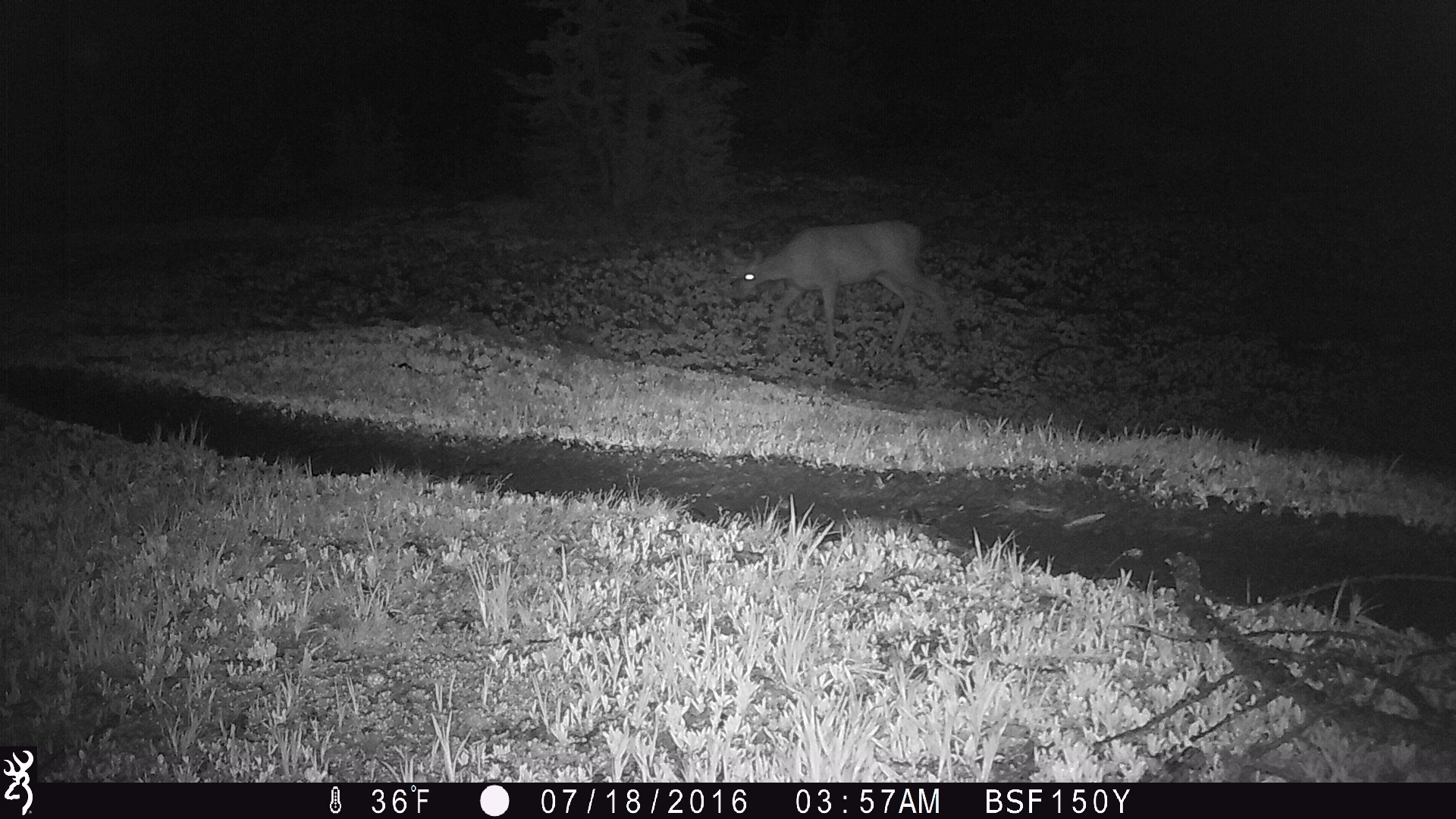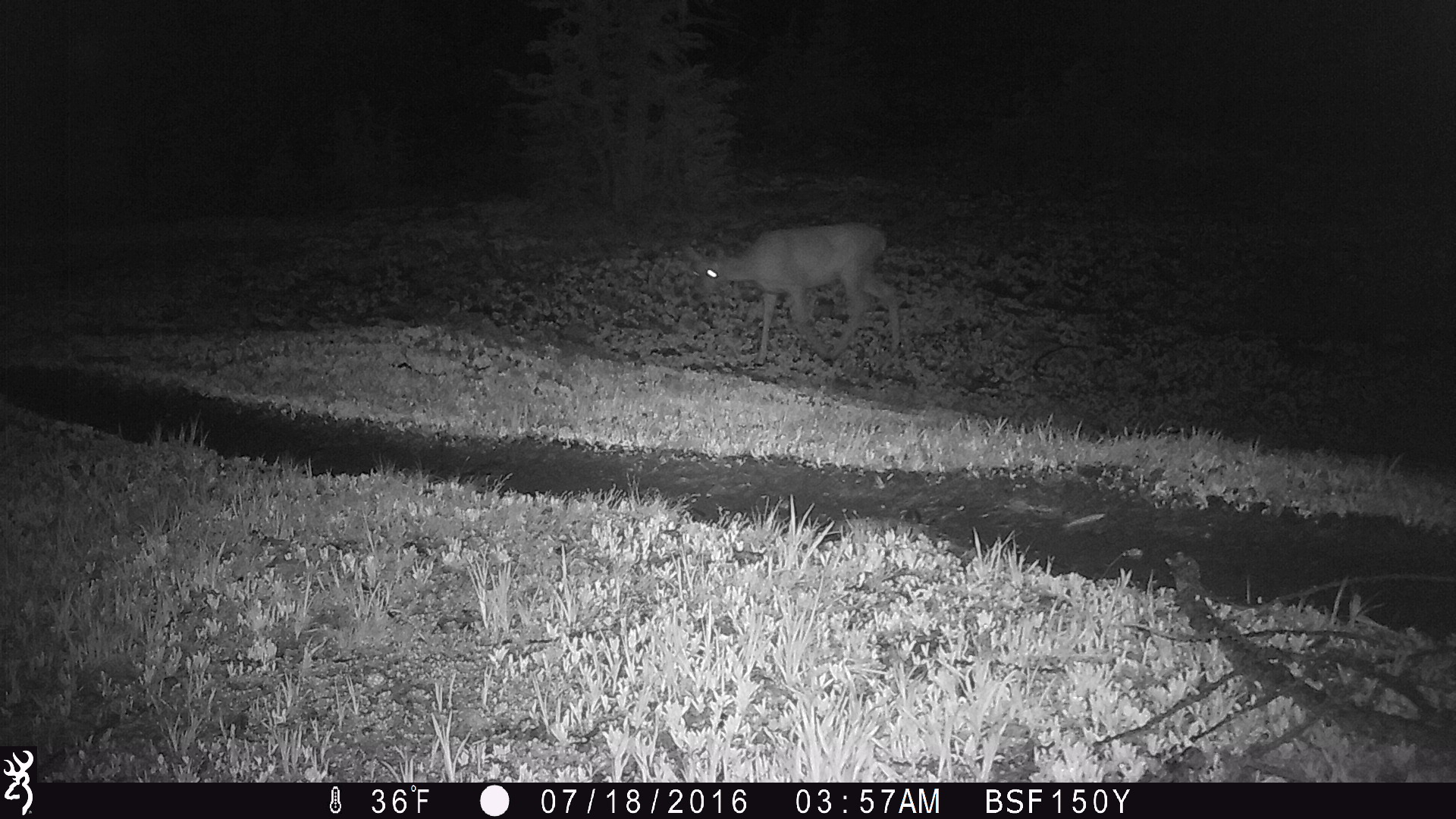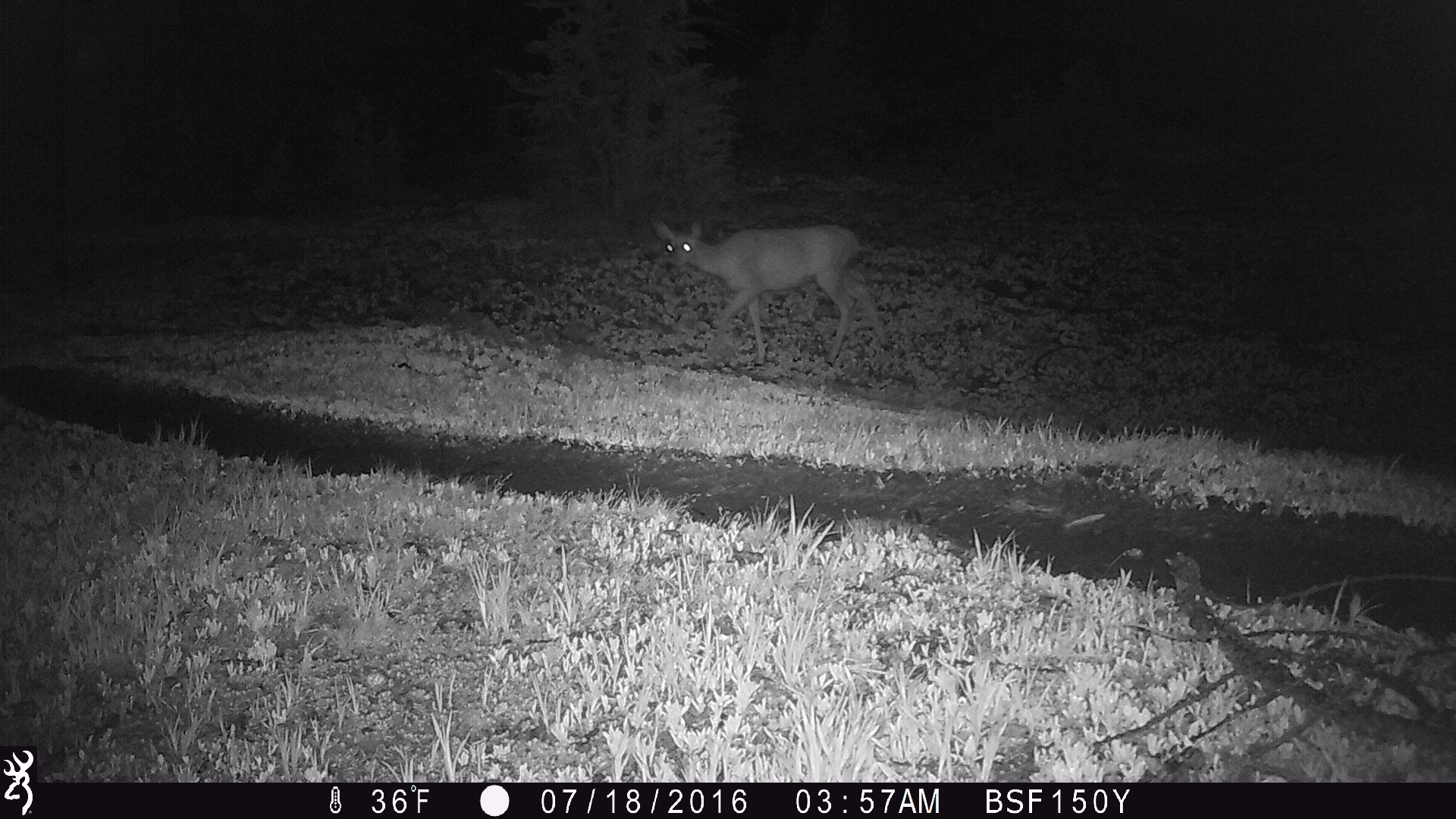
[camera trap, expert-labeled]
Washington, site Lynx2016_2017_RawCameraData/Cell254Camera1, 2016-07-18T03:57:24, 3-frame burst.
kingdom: Animalia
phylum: Chordata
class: Mammalia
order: Artiodactyla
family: Cervidae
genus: Odocoileus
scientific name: Odocoileus hemionus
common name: mule deer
Odocoileus hemionus (mule deer). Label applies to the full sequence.